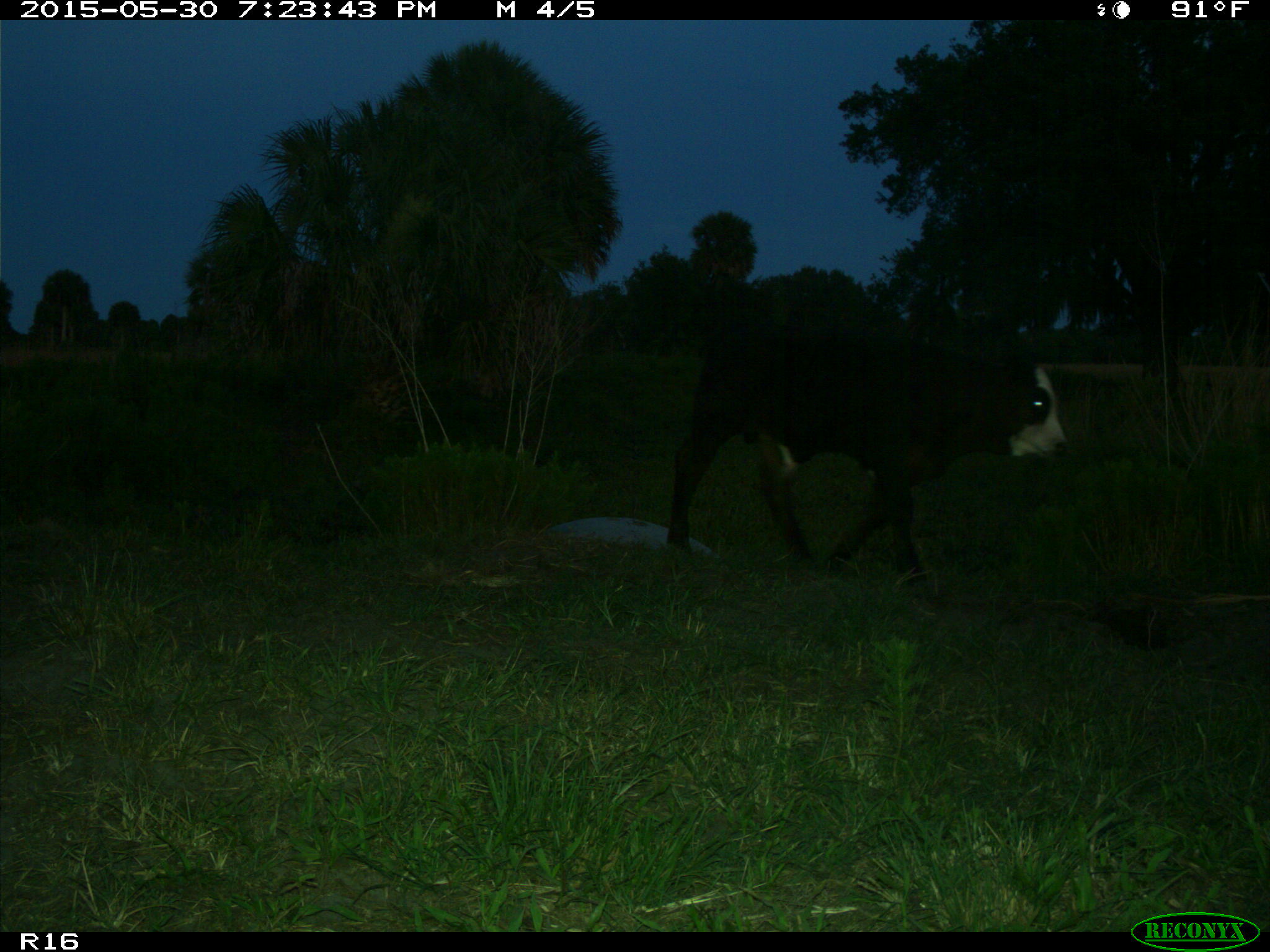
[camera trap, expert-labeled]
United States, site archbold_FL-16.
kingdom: Animalia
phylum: Chordata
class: Mammalia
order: Artiodactyla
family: Bovidae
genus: Bos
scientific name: Bos taurus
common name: domestic cow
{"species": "Bos taurus (domestic cow)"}